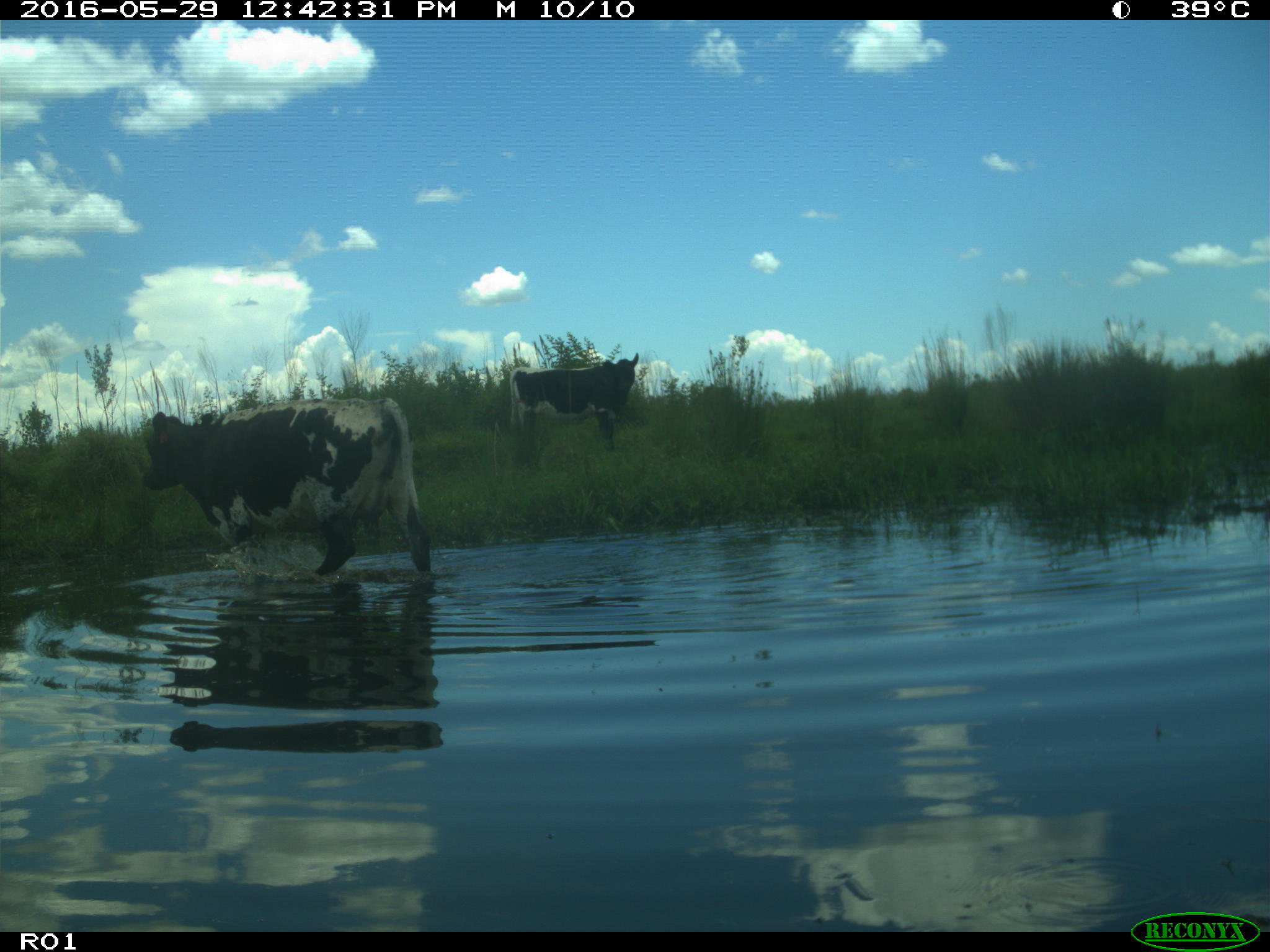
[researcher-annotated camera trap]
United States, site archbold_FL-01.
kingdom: Animalia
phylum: Chordata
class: Mammalia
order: Artiodactyla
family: Bovidae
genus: Bos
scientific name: Bos taurus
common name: domestic cow